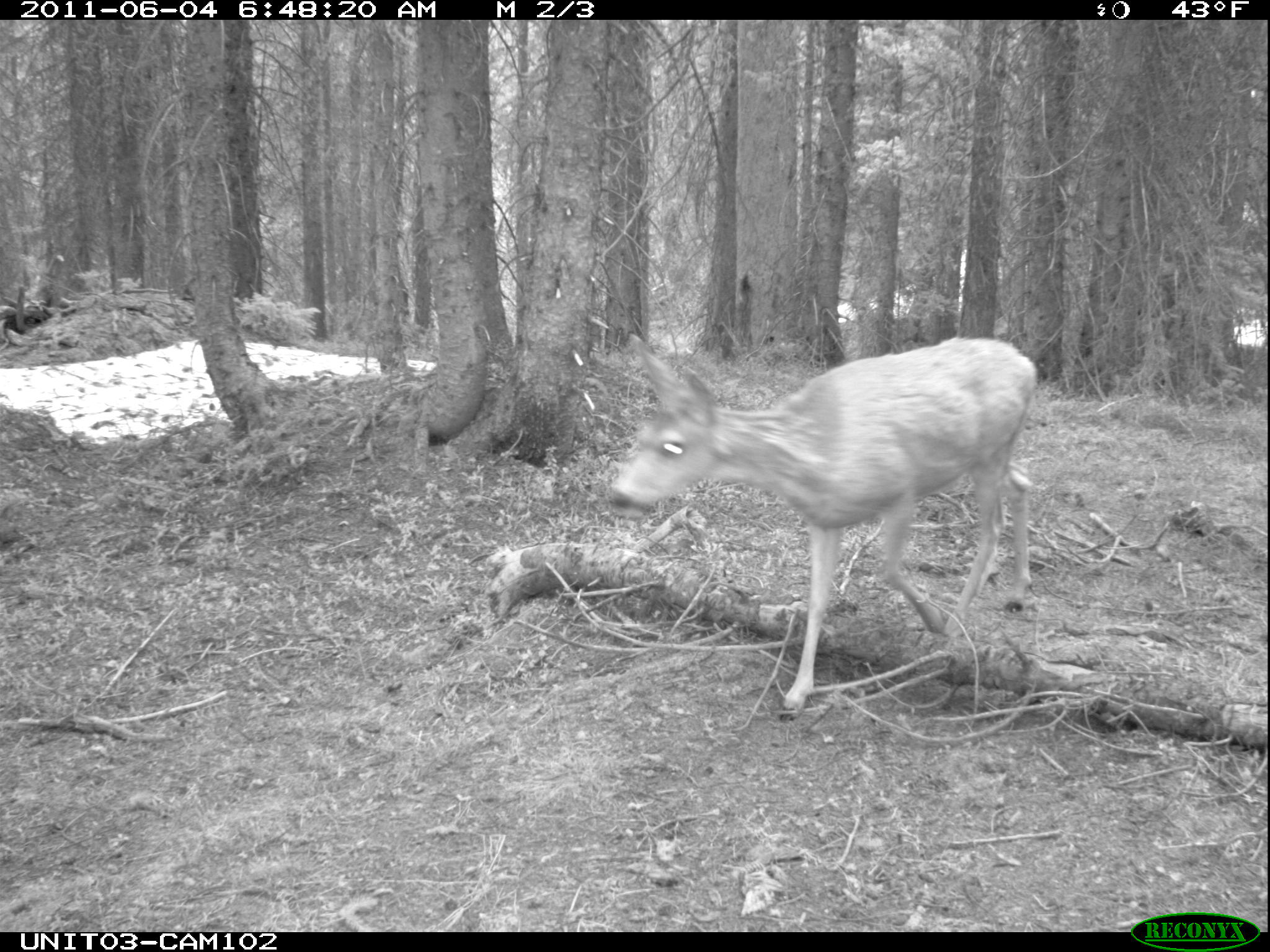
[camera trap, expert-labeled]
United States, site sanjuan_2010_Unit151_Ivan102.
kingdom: Animalia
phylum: Chordata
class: Mammalia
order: Artiodactyla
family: Cervidae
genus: Odocoileus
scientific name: Odocoileus hemionus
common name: mule deer